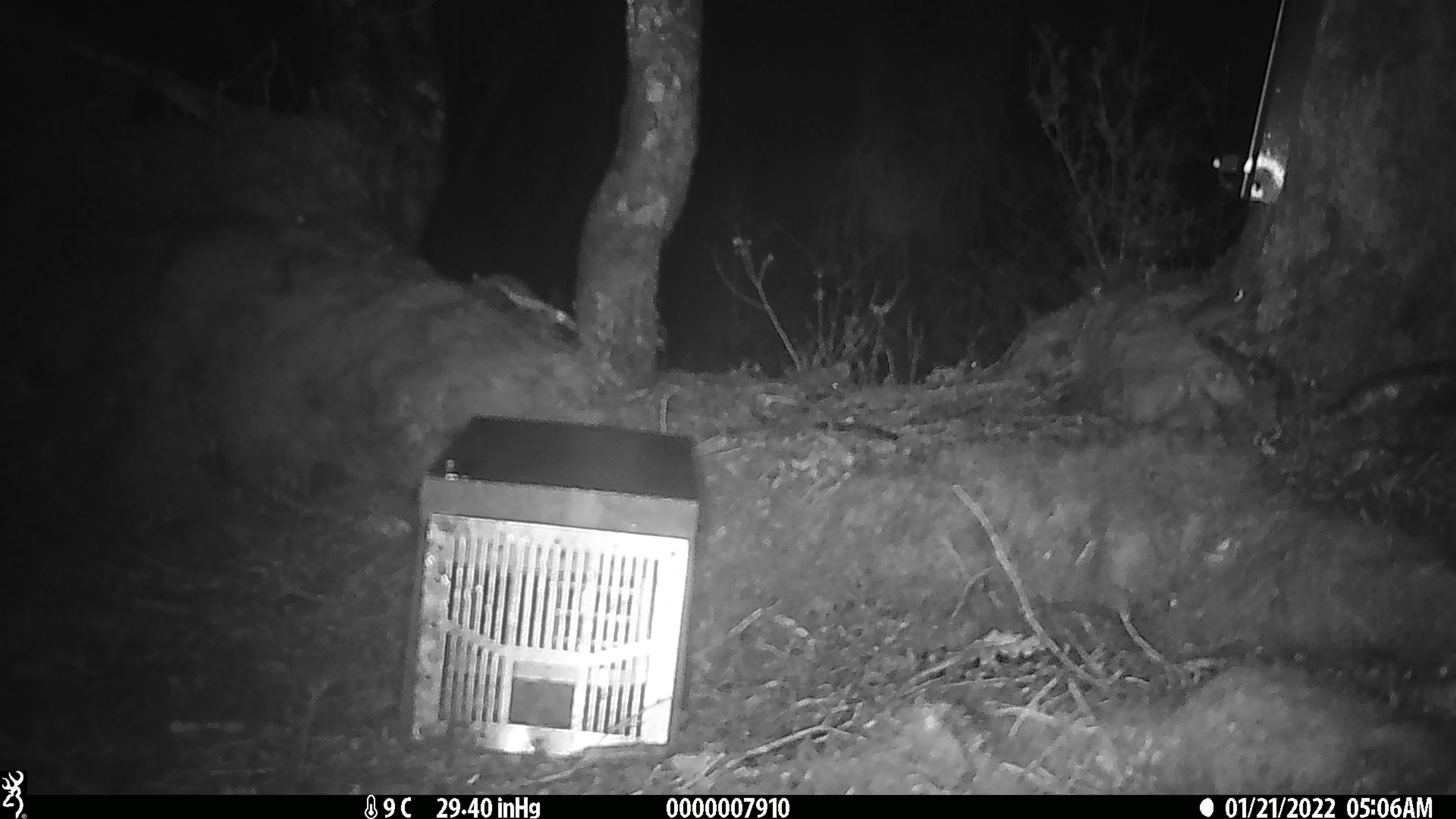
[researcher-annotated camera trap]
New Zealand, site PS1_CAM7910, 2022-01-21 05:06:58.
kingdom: Animalia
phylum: Chordata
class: Mammalia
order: Rodentia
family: Muridae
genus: Mus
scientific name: Mus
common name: mouse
Mouse (Mus).